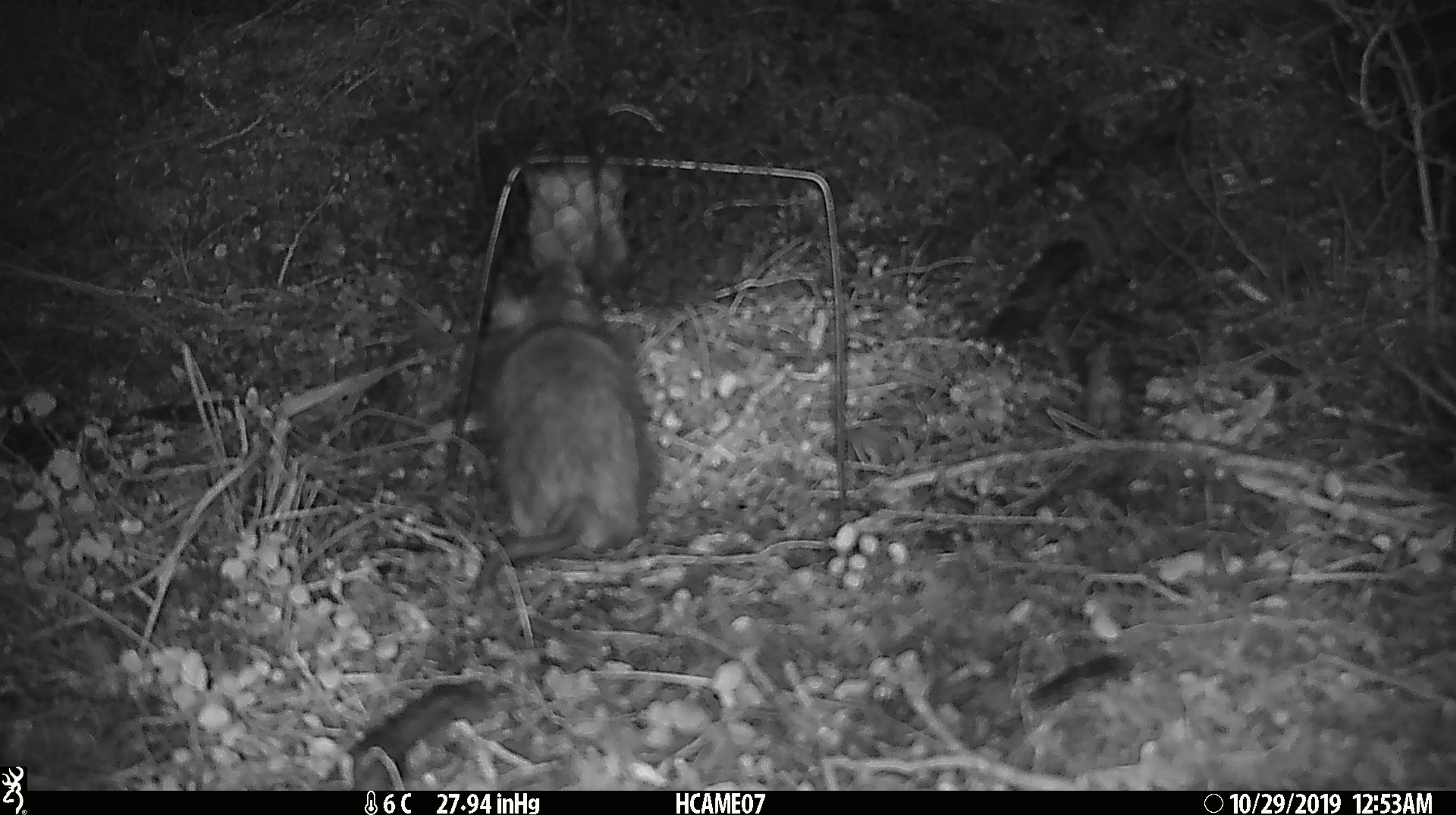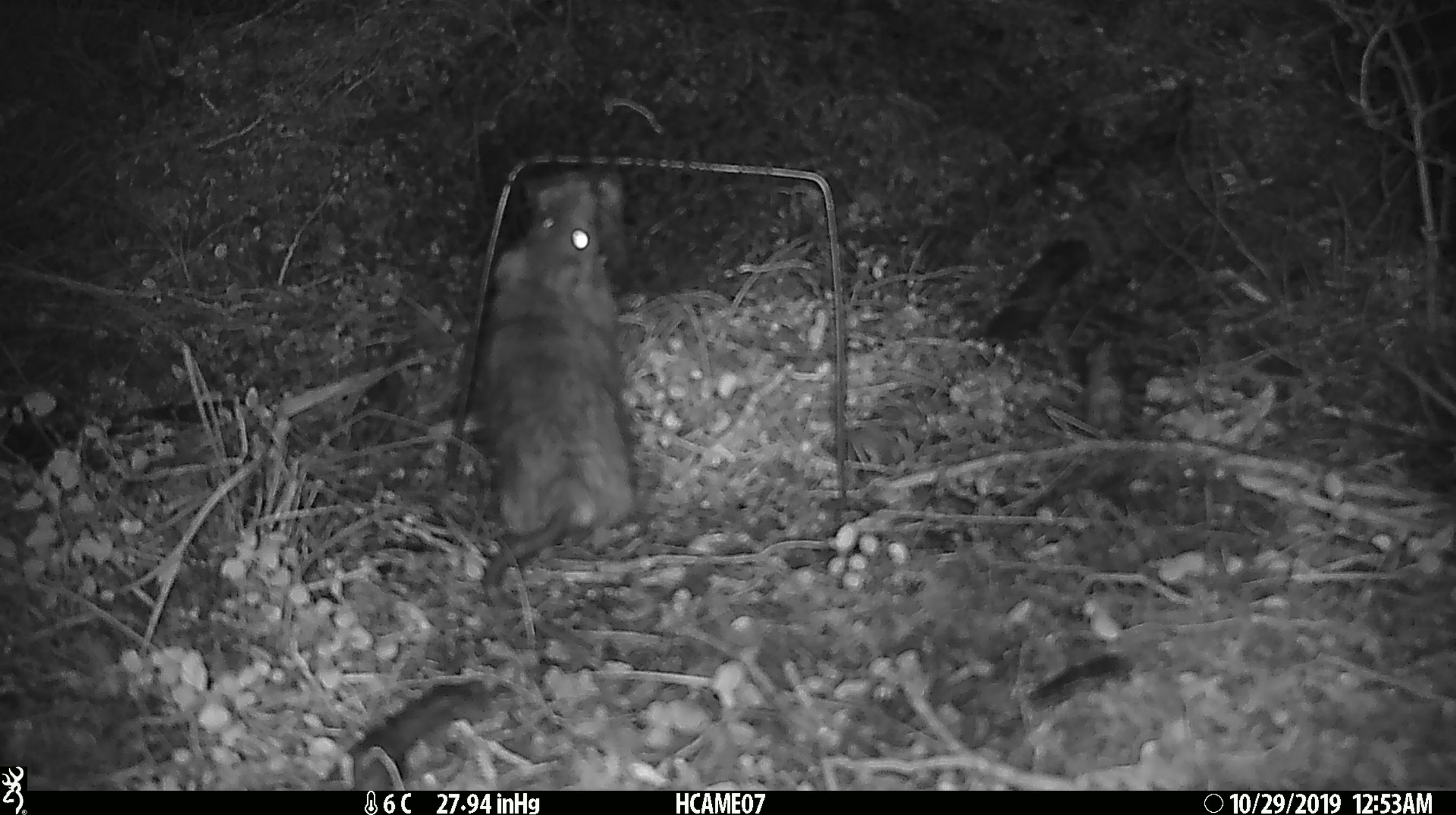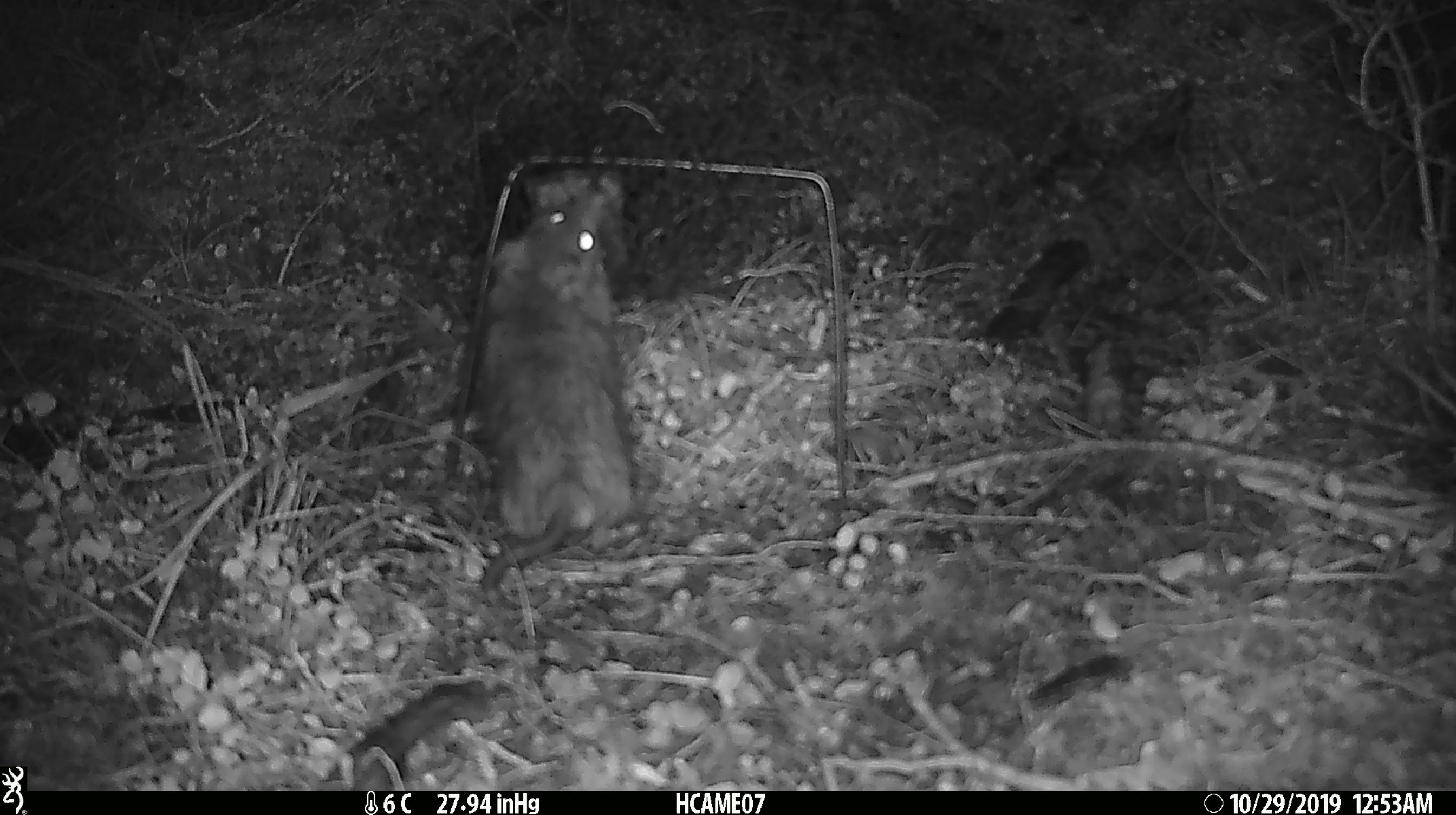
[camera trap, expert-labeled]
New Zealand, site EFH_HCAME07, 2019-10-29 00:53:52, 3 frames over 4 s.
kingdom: Animalia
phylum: Chordata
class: Mammalia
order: Rodentia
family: Muridae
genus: Rattus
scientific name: Rattus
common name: rat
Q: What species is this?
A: Rat (Rattus).